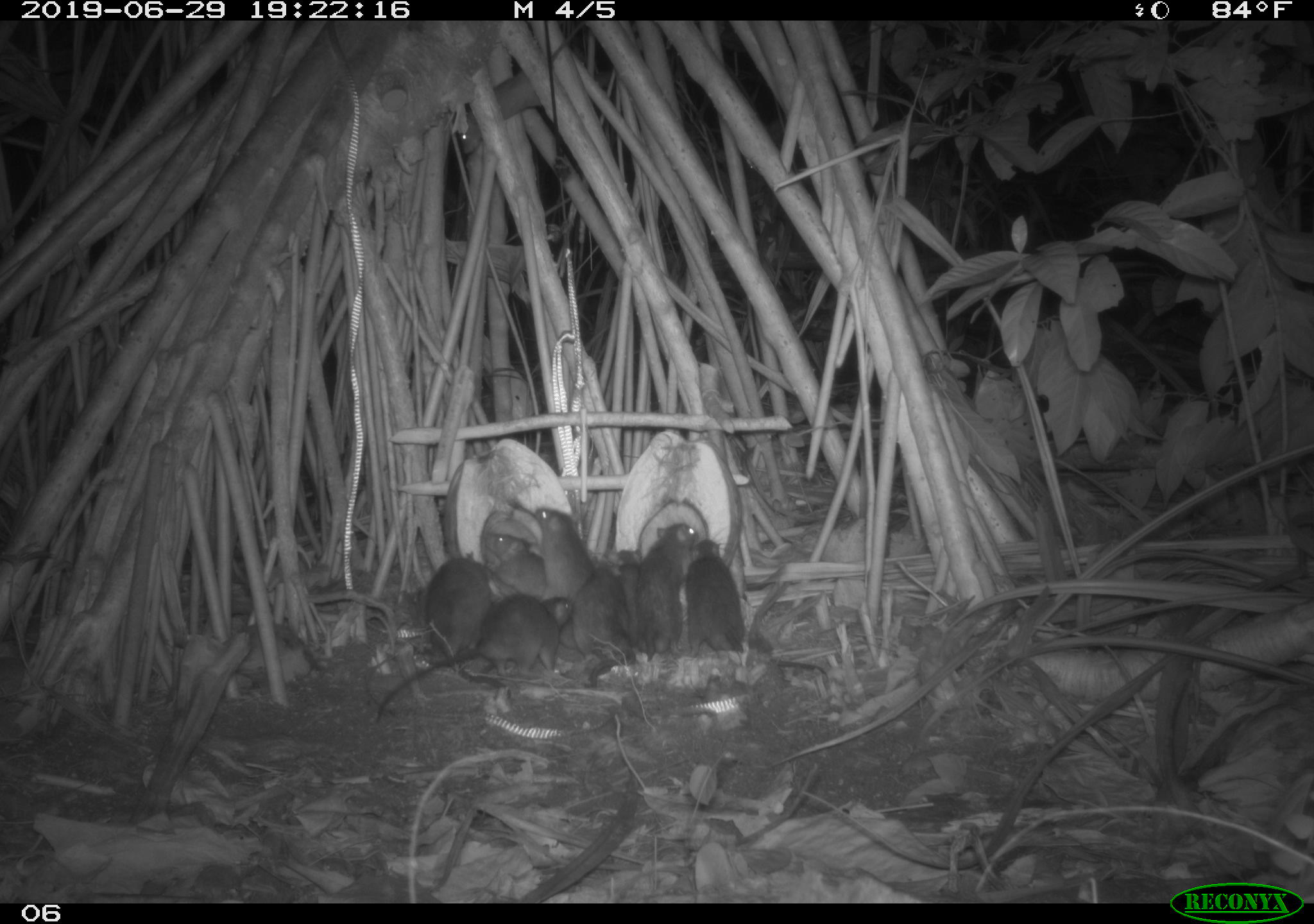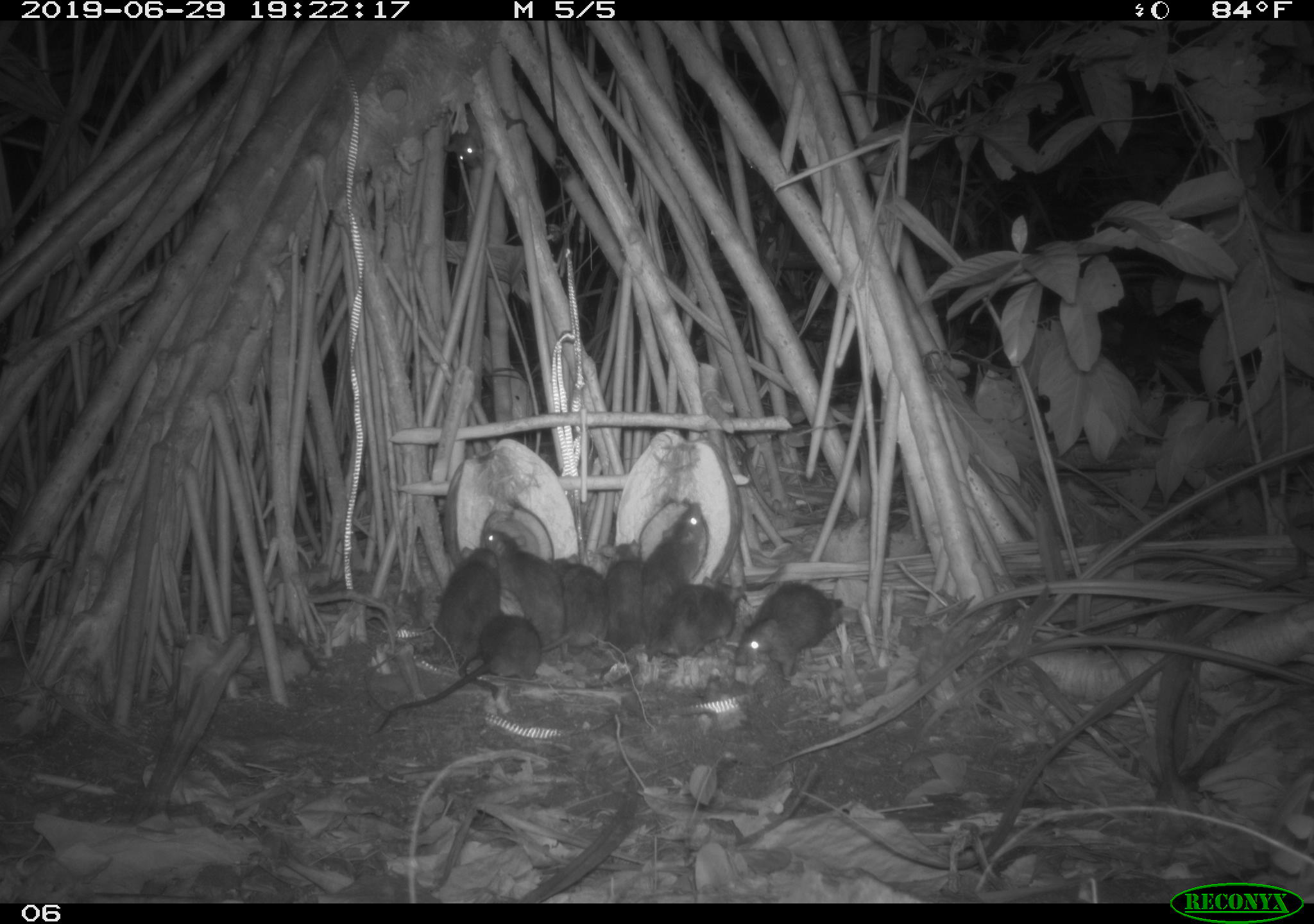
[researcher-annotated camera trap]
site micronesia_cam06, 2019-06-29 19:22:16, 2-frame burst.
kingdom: Animalia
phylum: Chordata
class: Mammalia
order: Rodentia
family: Muridae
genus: Rattus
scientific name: Rattus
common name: rat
Rat (Rattus).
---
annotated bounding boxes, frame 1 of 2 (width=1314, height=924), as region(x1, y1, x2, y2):
rat: region(368, 587, 583, 726); region(686, 534, 831, 678); region(456, 19, 587, 160); region(412, 546, 523, 708); region(529, 504, 603, 678); region(627, 521, 704, 664); region(574, 560, 634, 690); region(483, 528, 551, 599); region(606, 545, 648, 645)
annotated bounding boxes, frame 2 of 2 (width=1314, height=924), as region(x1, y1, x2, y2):
rat: region(371, 608, 558, 737); region(588, 576, 753, 692); region(425, 536, 511, 708); region(730, 583, 848, 687); region(486, 528, 574, 665); region(641, 497, 714, 637); region(538, 550, 613, 663); region(600, 535, 654, 665); region(446, 102, 497, 178)